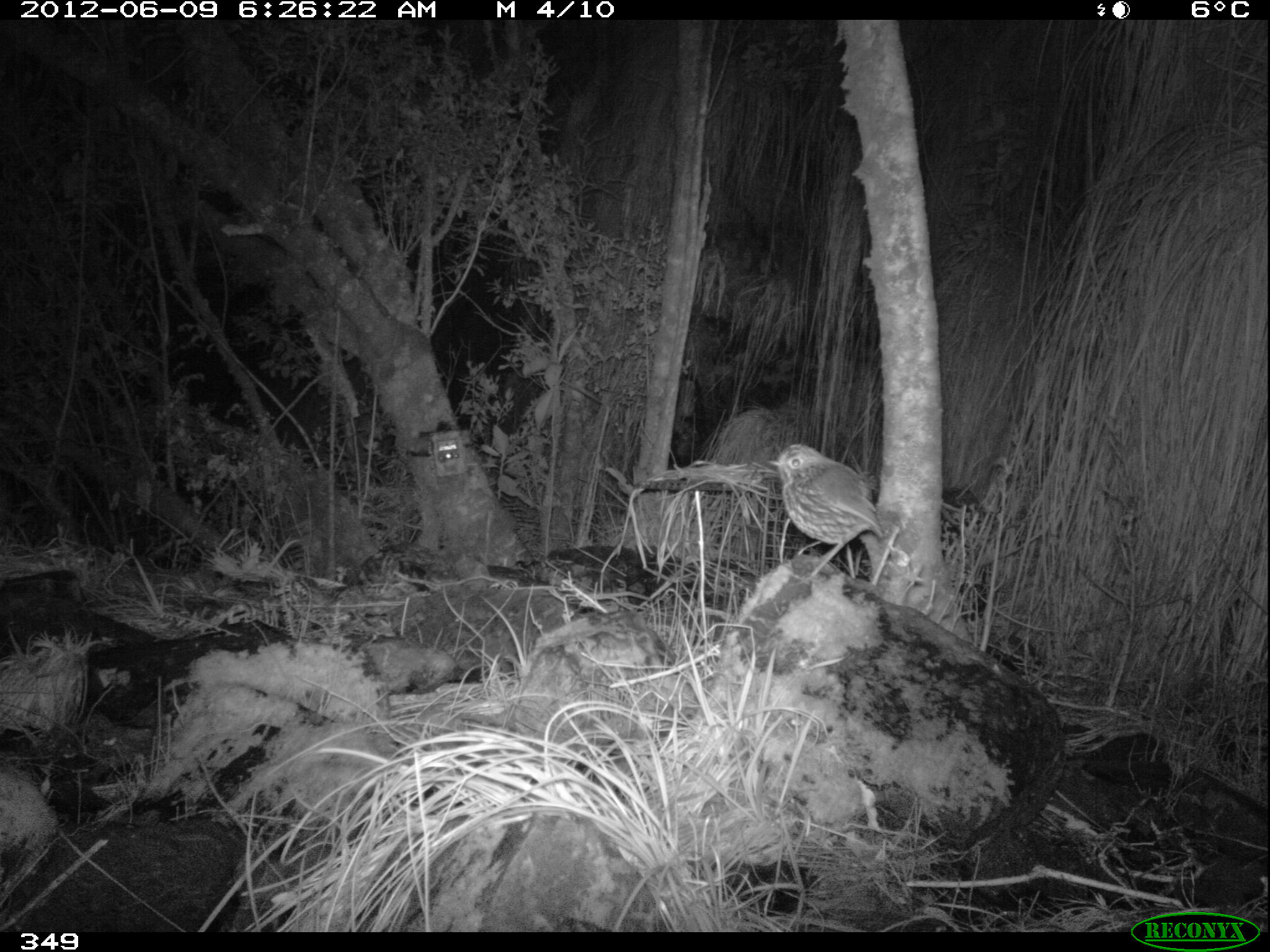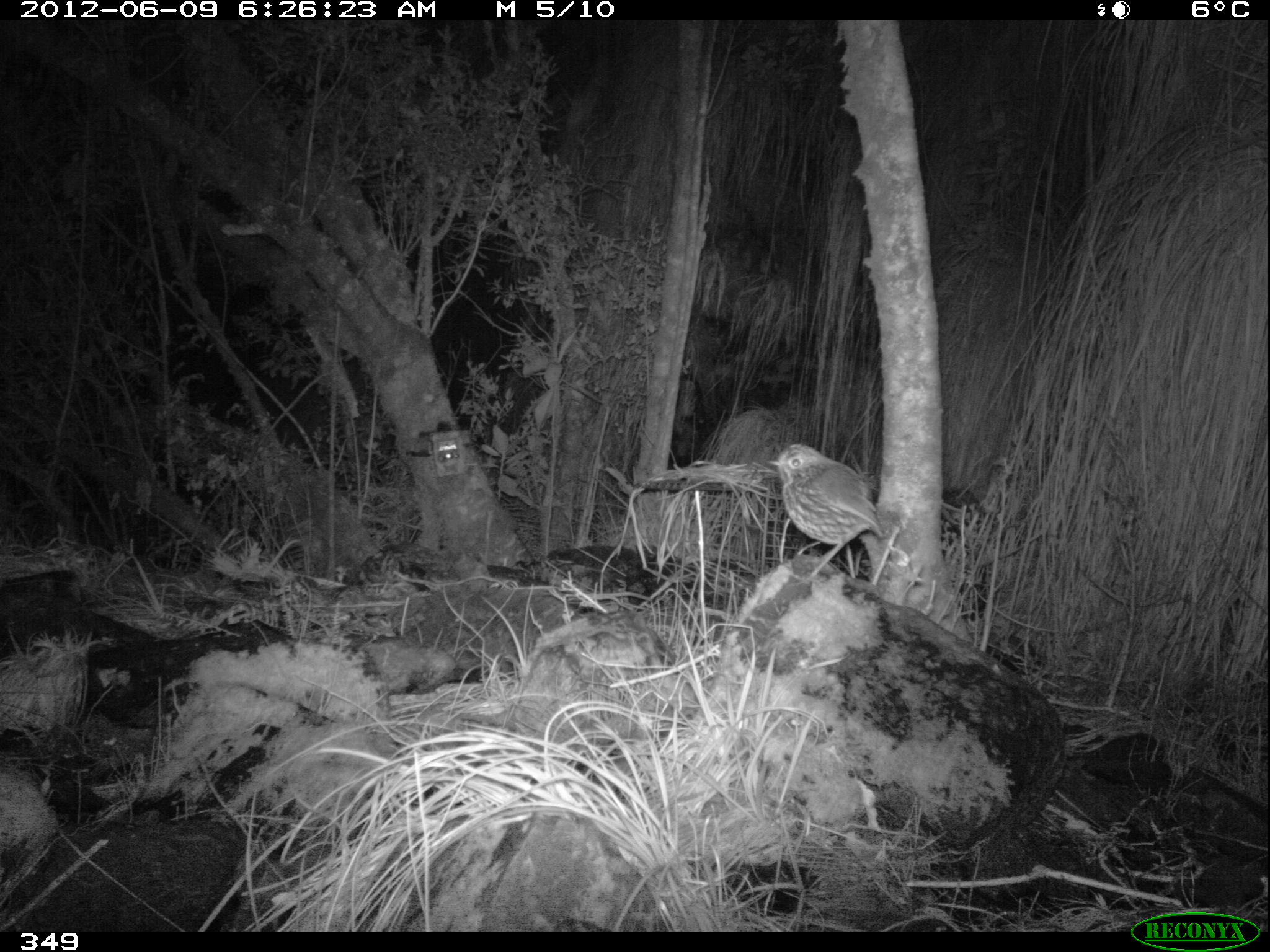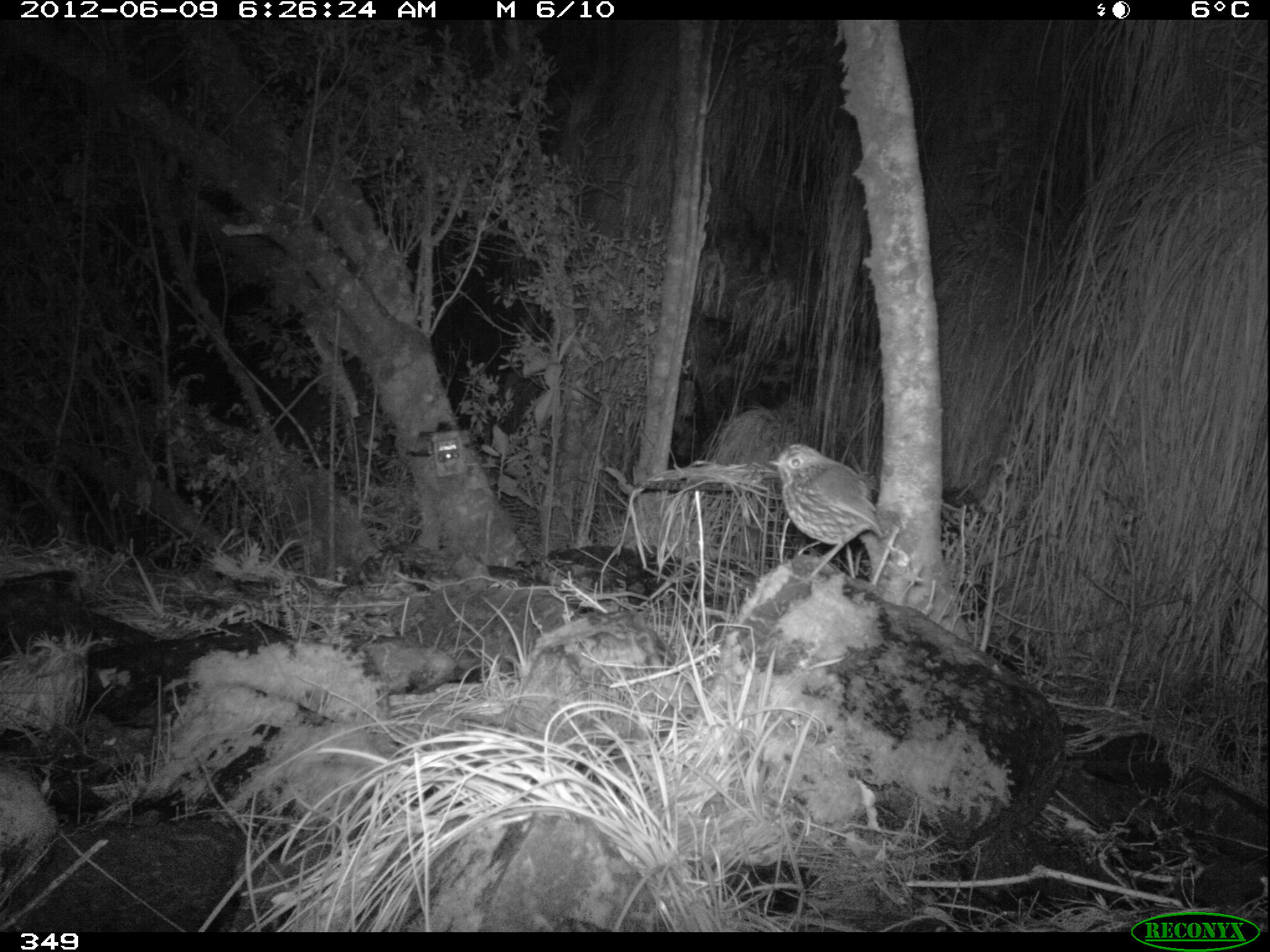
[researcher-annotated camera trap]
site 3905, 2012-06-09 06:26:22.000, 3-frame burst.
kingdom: Animalia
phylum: Chordata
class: Aves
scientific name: Aves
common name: bird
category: unknown bird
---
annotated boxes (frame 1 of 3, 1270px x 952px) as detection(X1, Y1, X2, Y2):
unknown bird: detection(766, 443, 883, 586)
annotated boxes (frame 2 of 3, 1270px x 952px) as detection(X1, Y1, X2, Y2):
unknown bird: detection(766, 443, 885, 587)